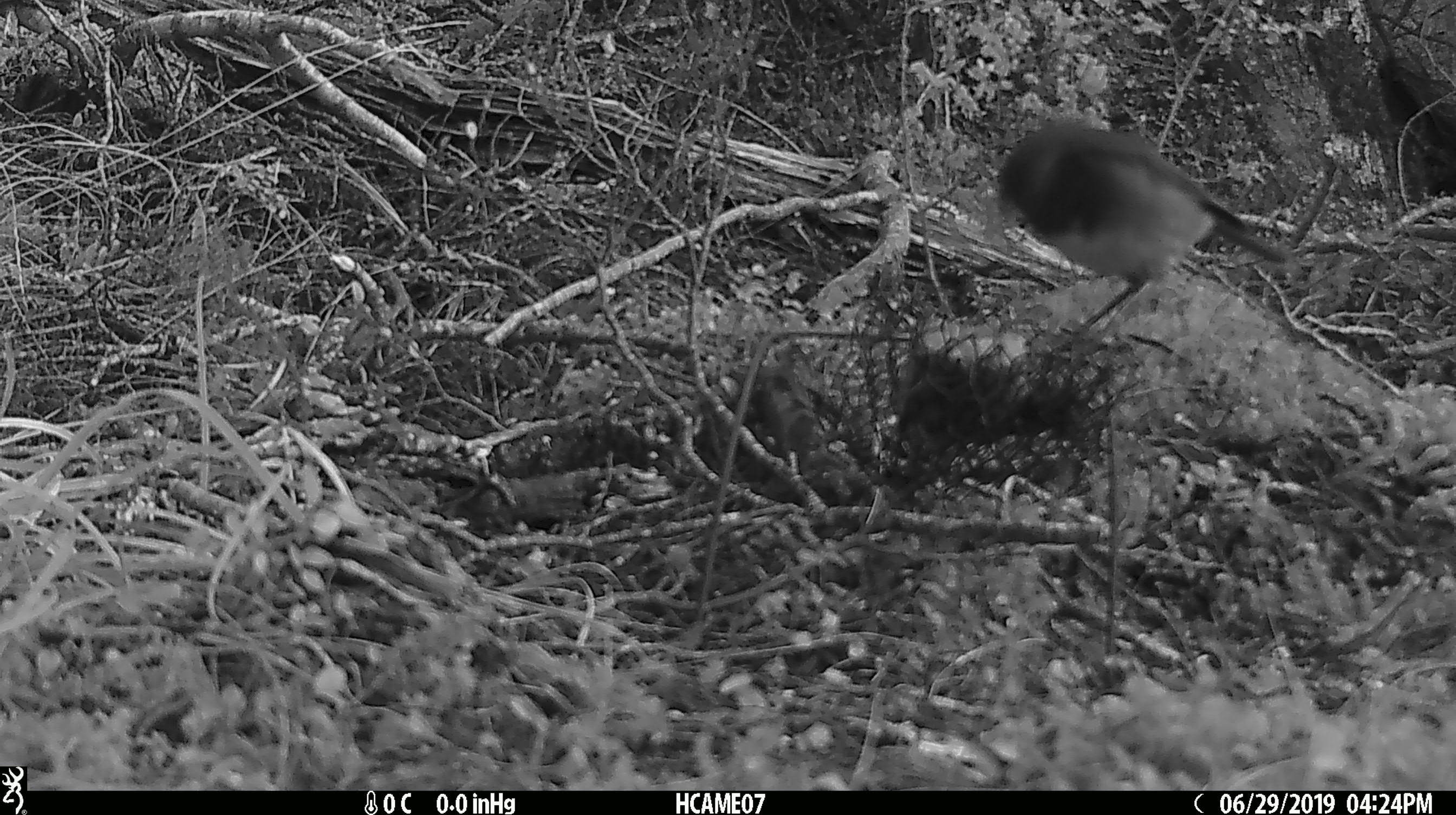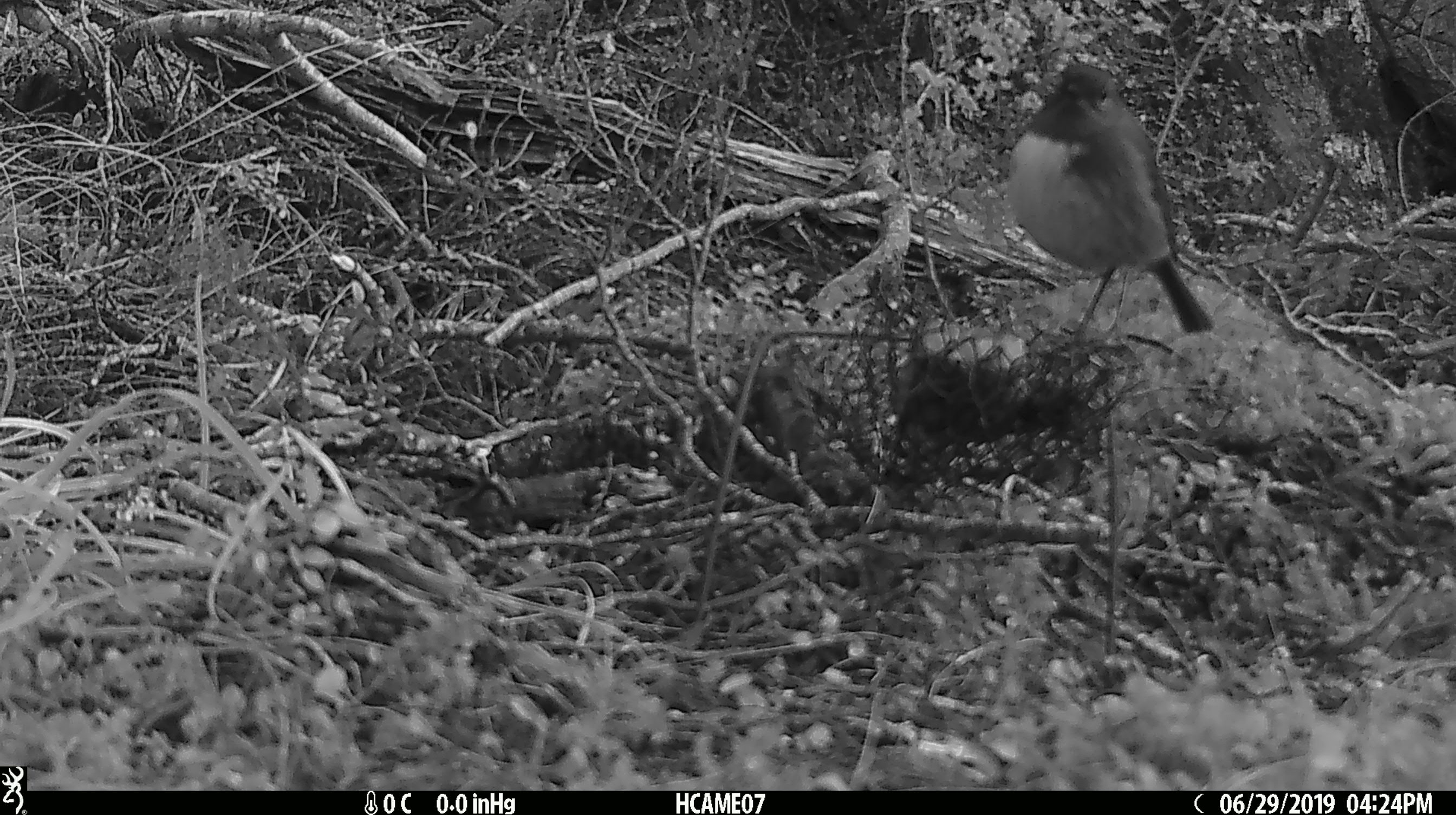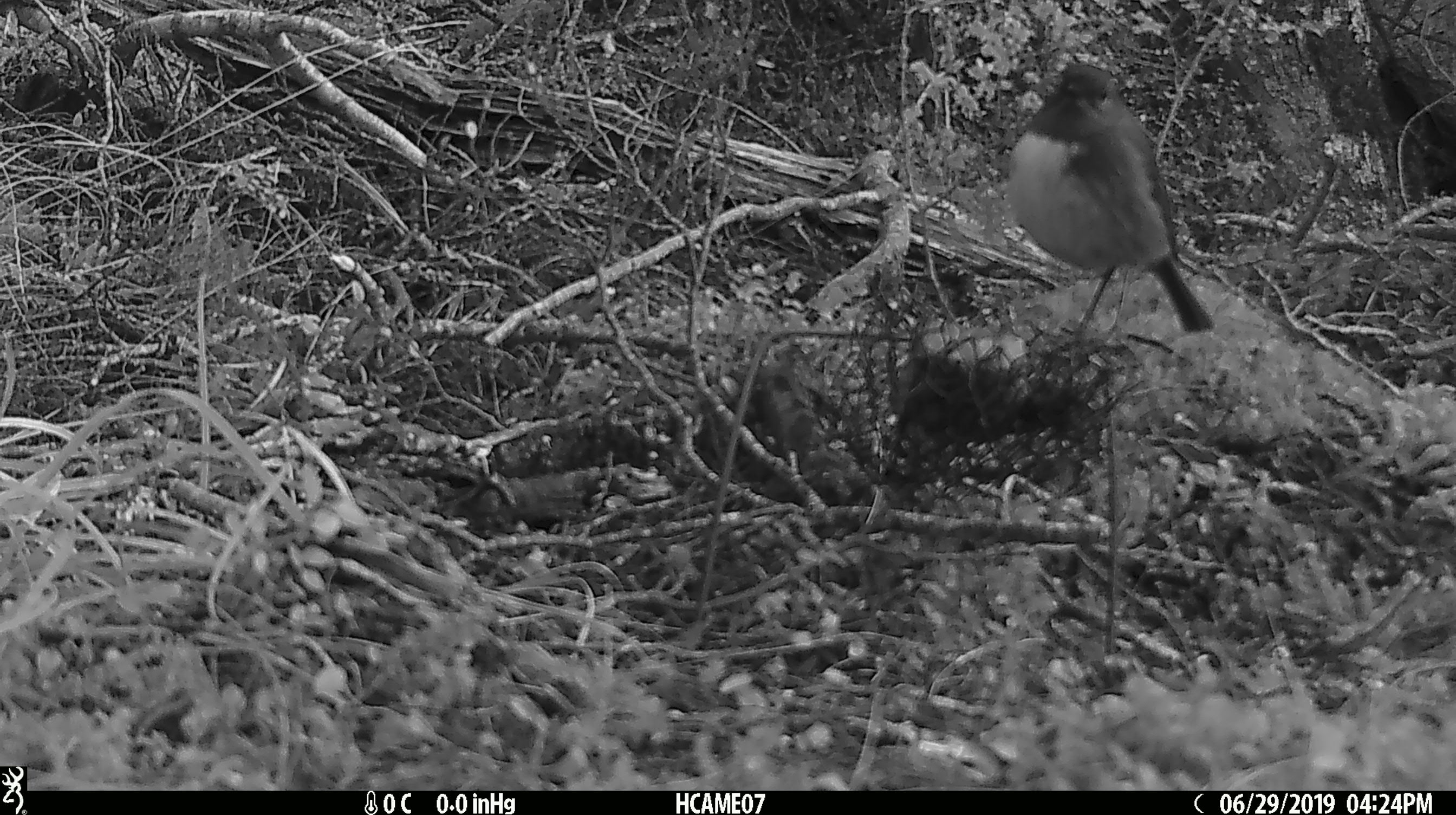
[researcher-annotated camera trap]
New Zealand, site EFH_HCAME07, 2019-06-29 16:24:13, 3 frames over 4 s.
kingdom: Animalia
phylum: Chordata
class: Aves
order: Passeriformes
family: Petroicidae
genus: Petroica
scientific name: Petroica australis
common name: new zealand robin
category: robin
Robin (new zealand robin) (Petroica australis).